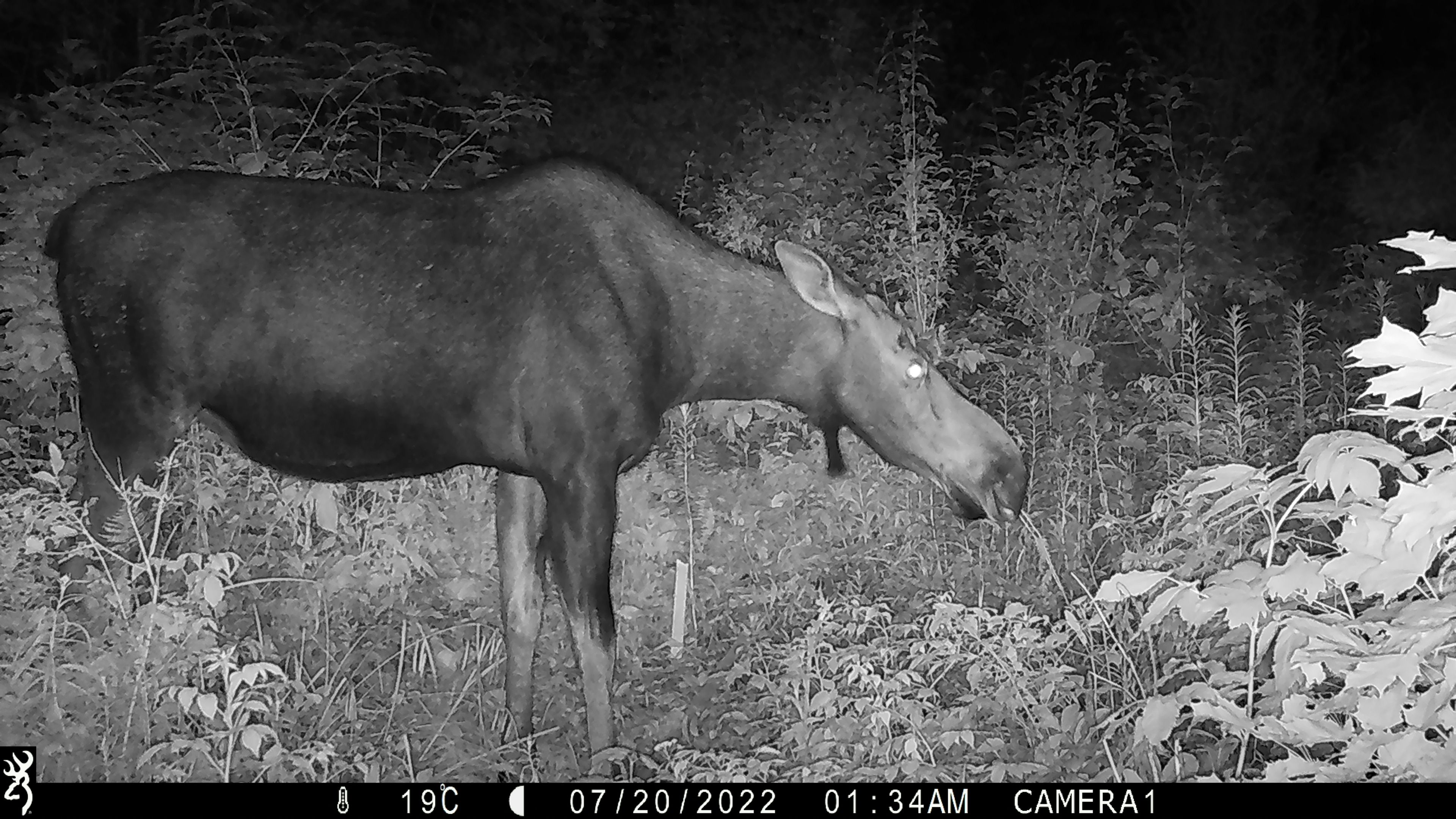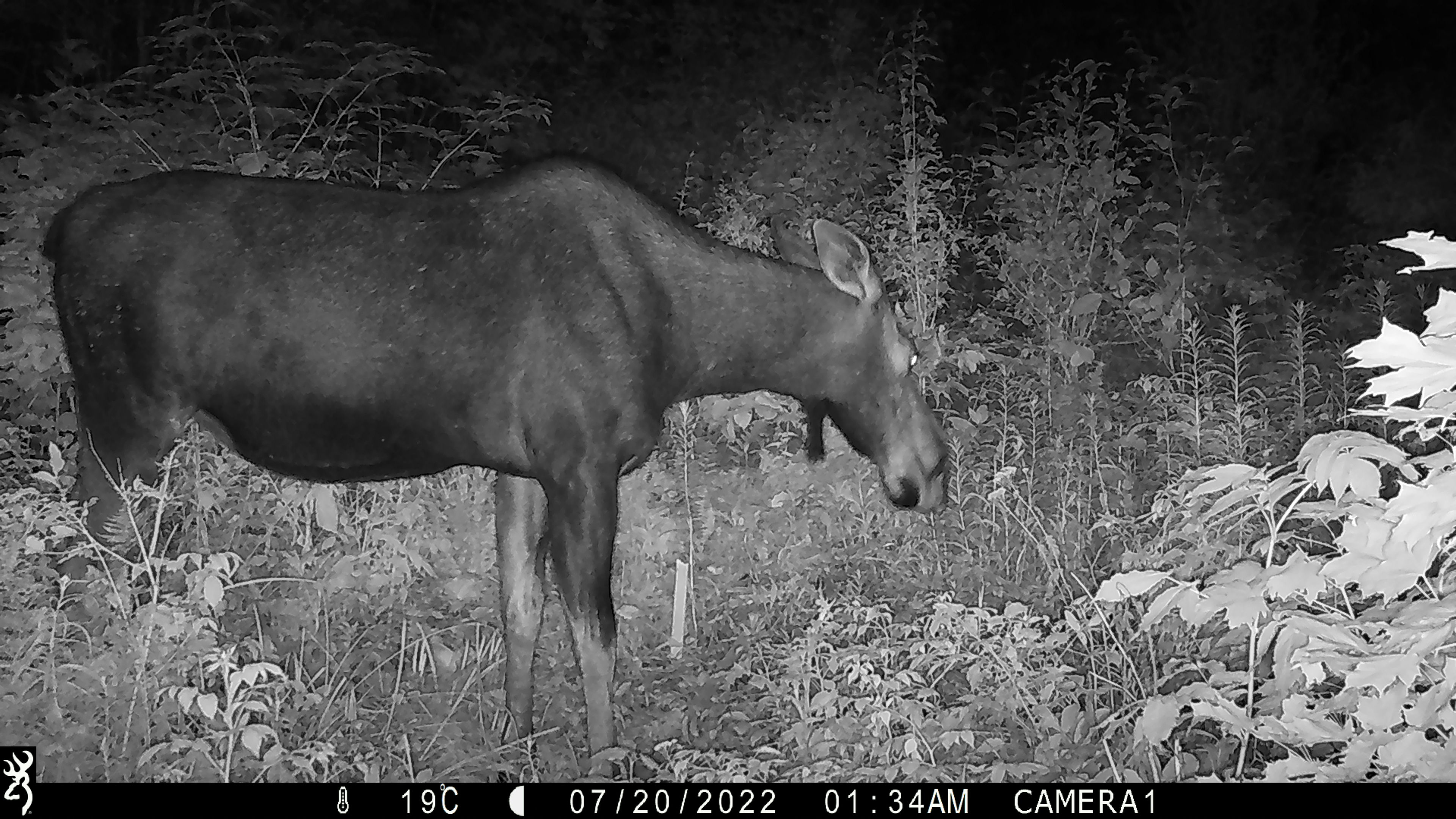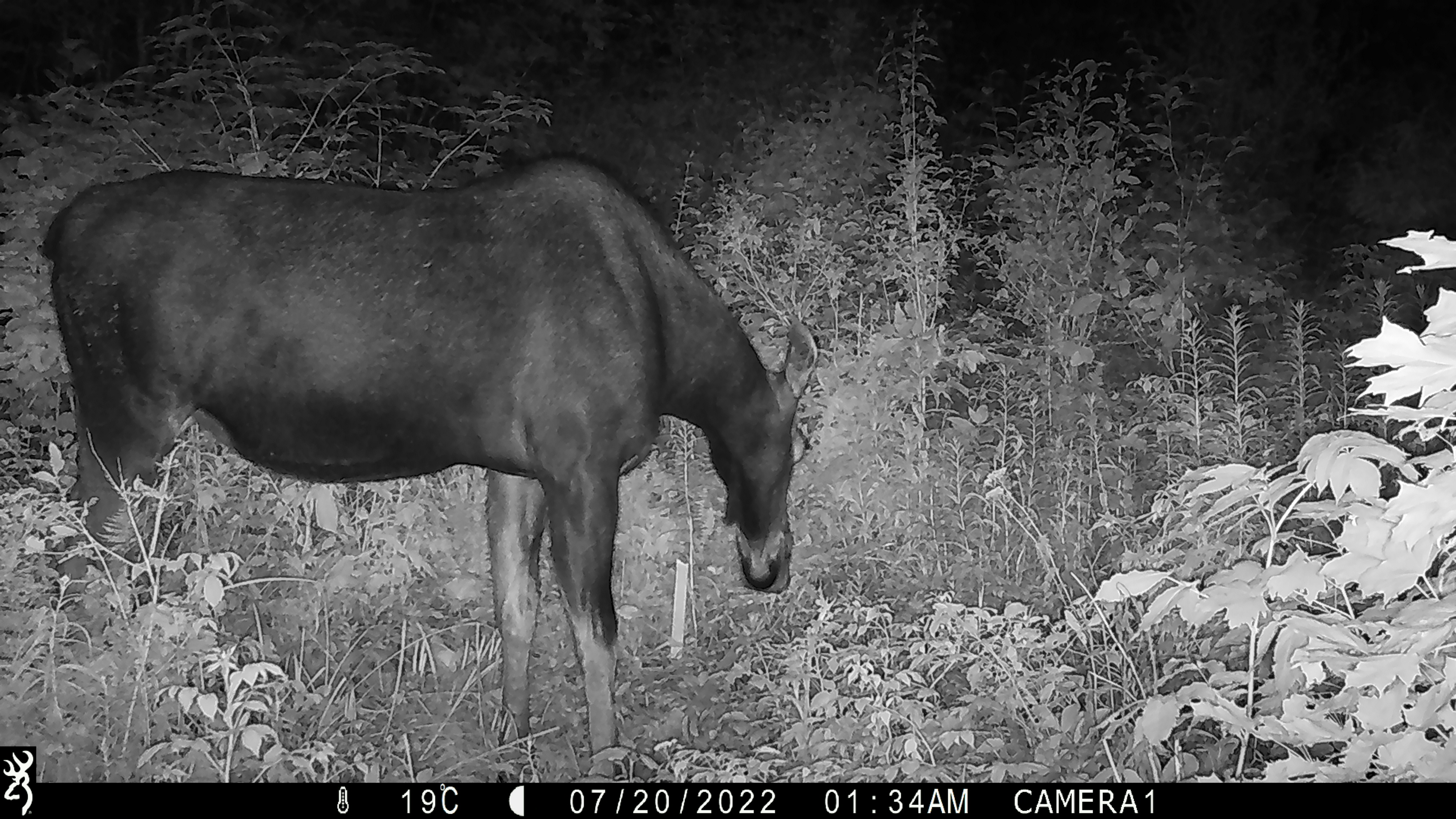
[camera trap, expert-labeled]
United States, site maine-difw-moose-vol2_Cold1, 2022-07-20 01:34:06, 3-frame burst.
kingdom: Animalia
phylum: Chordata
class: Mammalia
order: Artiodactyla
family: Cervidae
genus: Alces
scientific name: Alces alces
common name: moose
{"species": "moose (Alces alces)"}